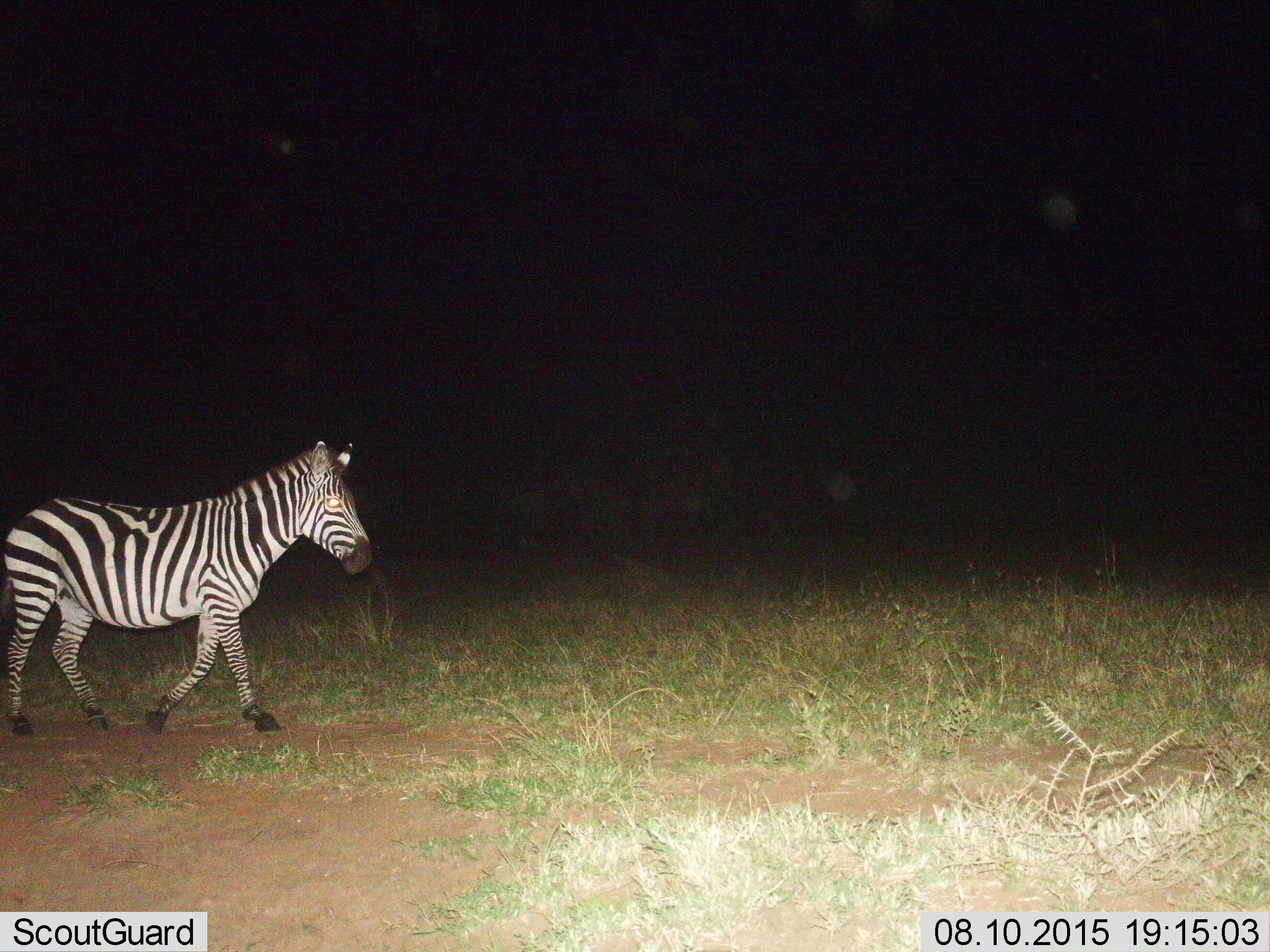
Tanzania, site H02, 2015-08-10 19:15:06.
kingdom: Animalia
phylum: Chordata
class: Mammalia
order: Perissodactyla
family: Equidae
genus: Equus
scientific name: Equus quagga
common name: plains zebra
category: zebra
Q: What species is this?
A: Zebra (plains zebra) (Equus quagga).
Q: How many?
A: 1.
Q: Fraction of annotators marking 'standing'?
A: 0%.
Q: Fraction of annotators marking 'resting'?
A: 0%.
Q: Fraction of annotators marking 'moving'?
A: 90%.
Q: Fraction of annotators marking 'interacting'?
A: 10%.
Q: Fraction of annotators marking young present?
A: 0%.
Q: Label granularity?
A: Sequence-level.